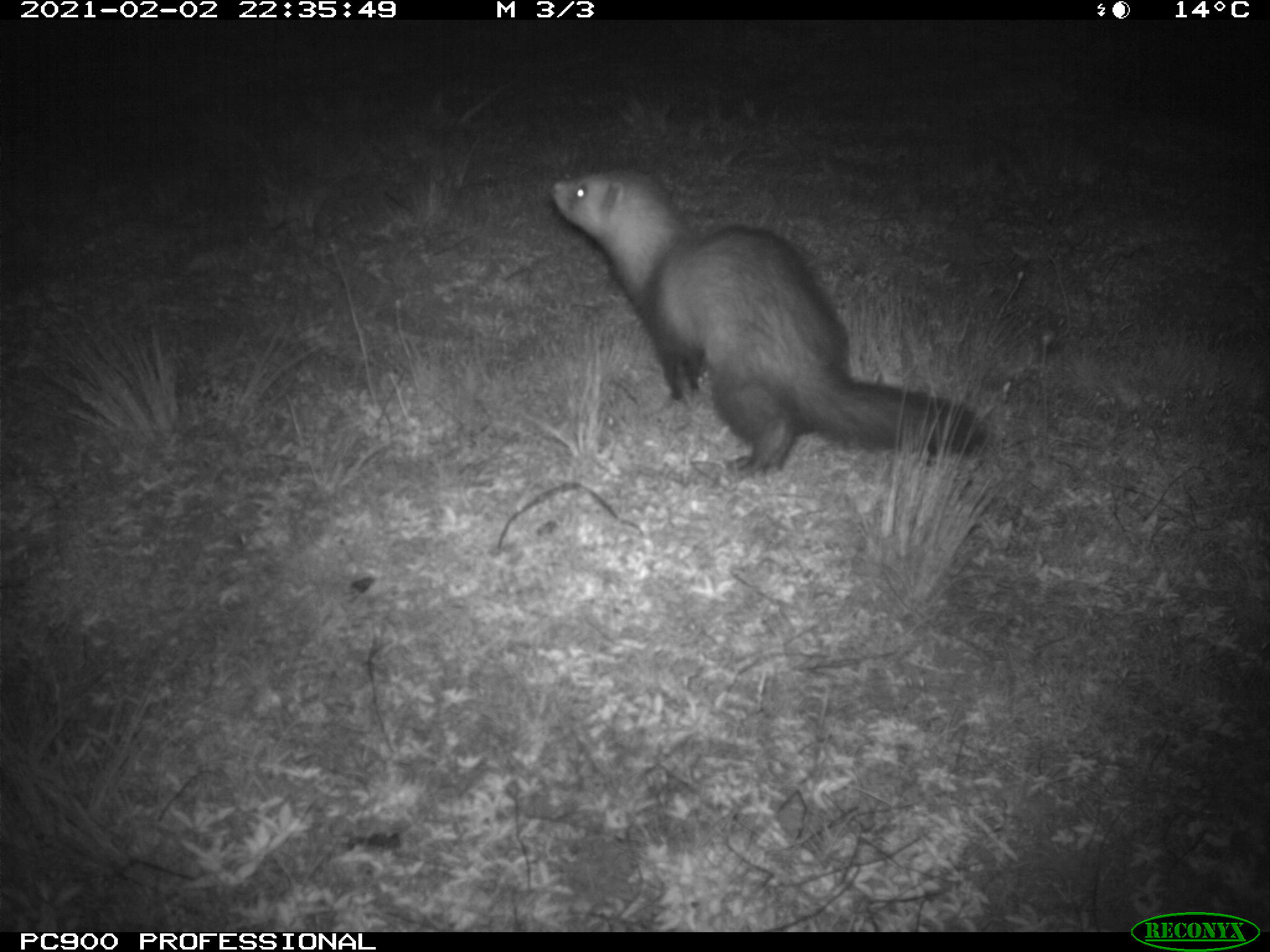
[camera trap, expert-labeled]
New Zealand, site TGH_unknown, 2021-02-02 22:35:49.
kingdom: Animalia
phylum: Chordata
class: Mammalia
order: Carnivora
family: Mustelidae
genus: Mustela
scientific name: Mustela furo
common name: ferret